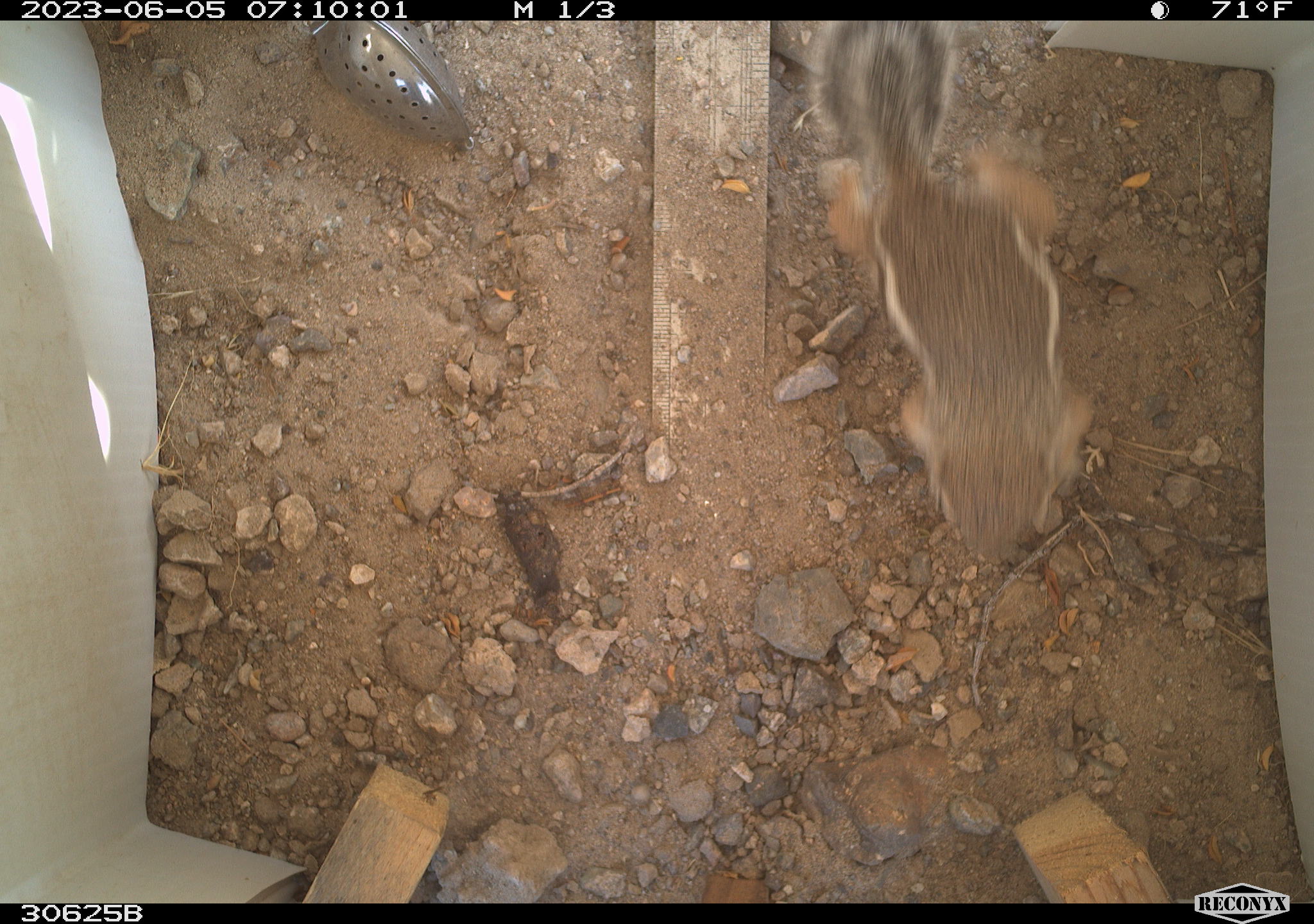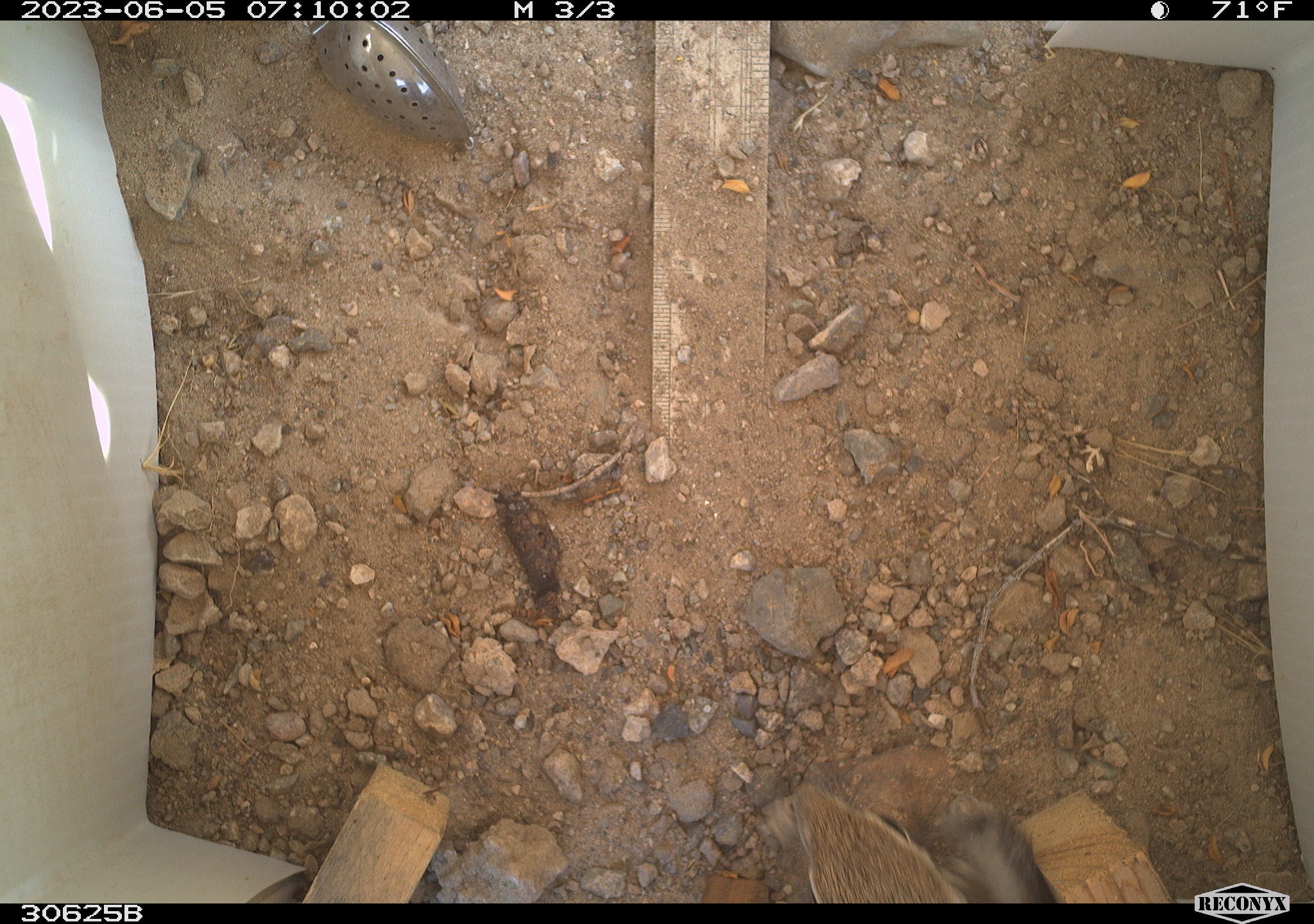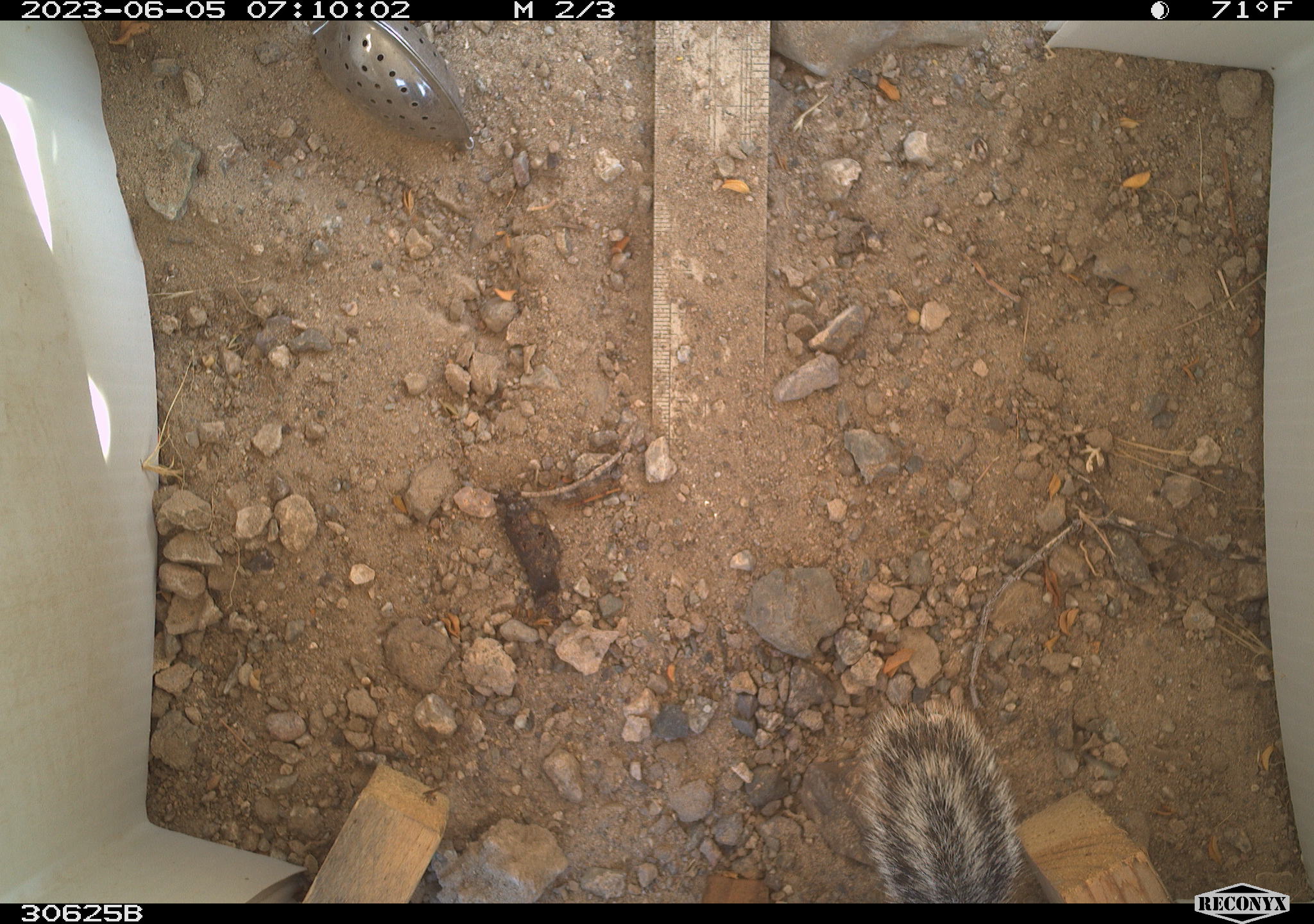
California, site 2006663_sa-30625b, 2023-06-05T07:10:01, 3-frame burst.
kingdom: Animalia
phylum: Chordata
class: Mammalia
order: Rodentia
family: Sciuridae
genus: Ammospermophilus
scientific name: Ammospermophilus leucurus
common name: white-tailed antelope squirrel